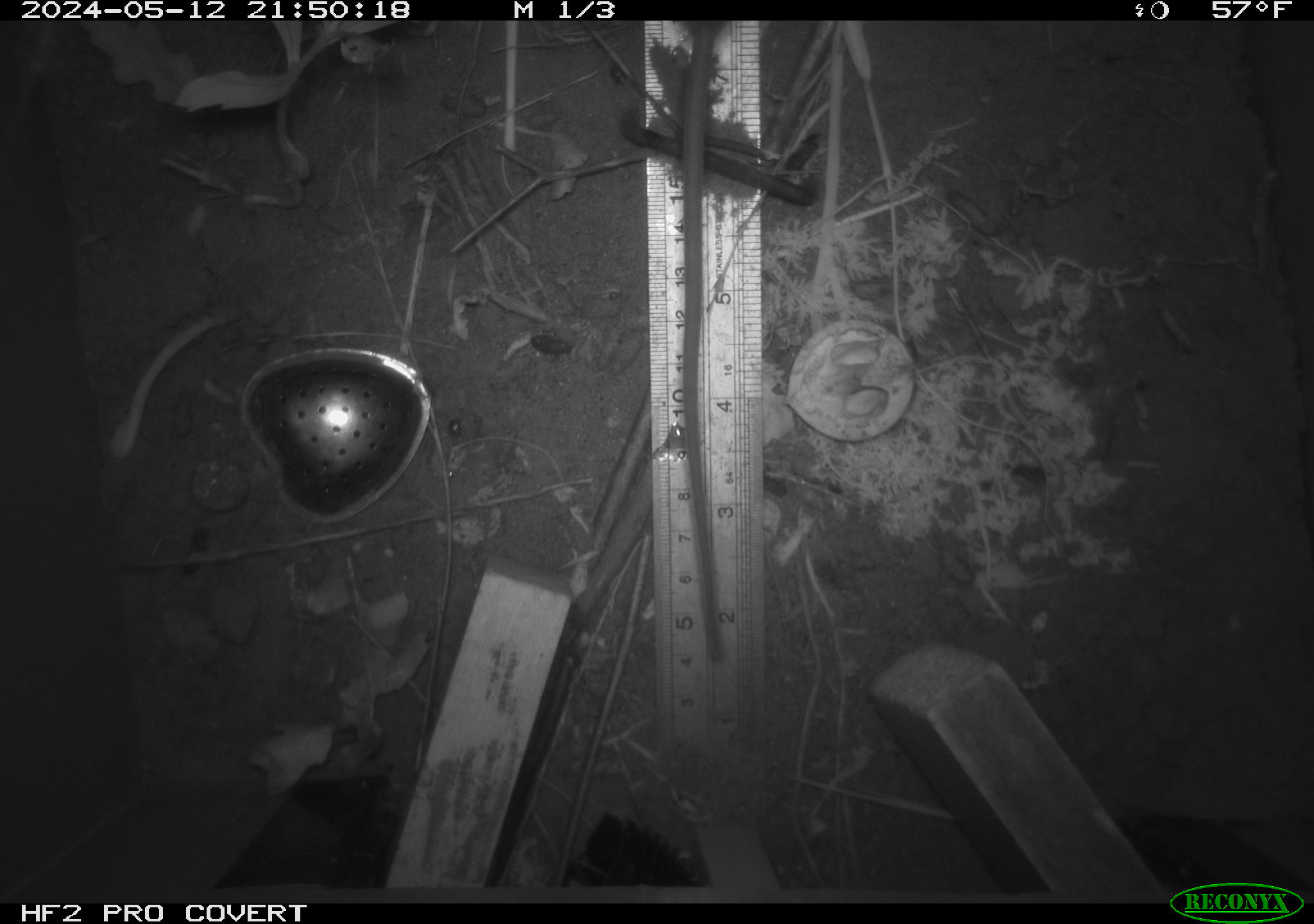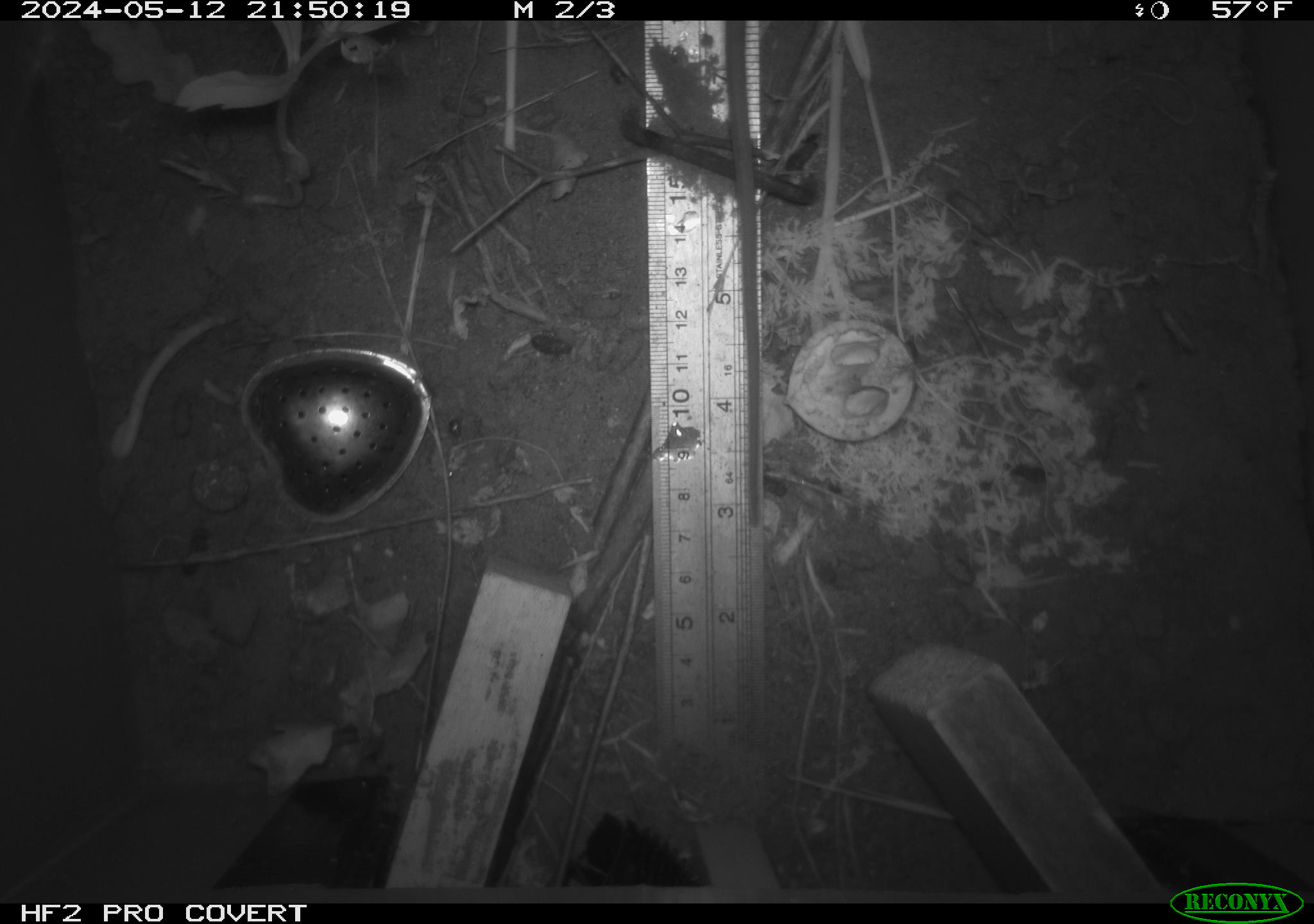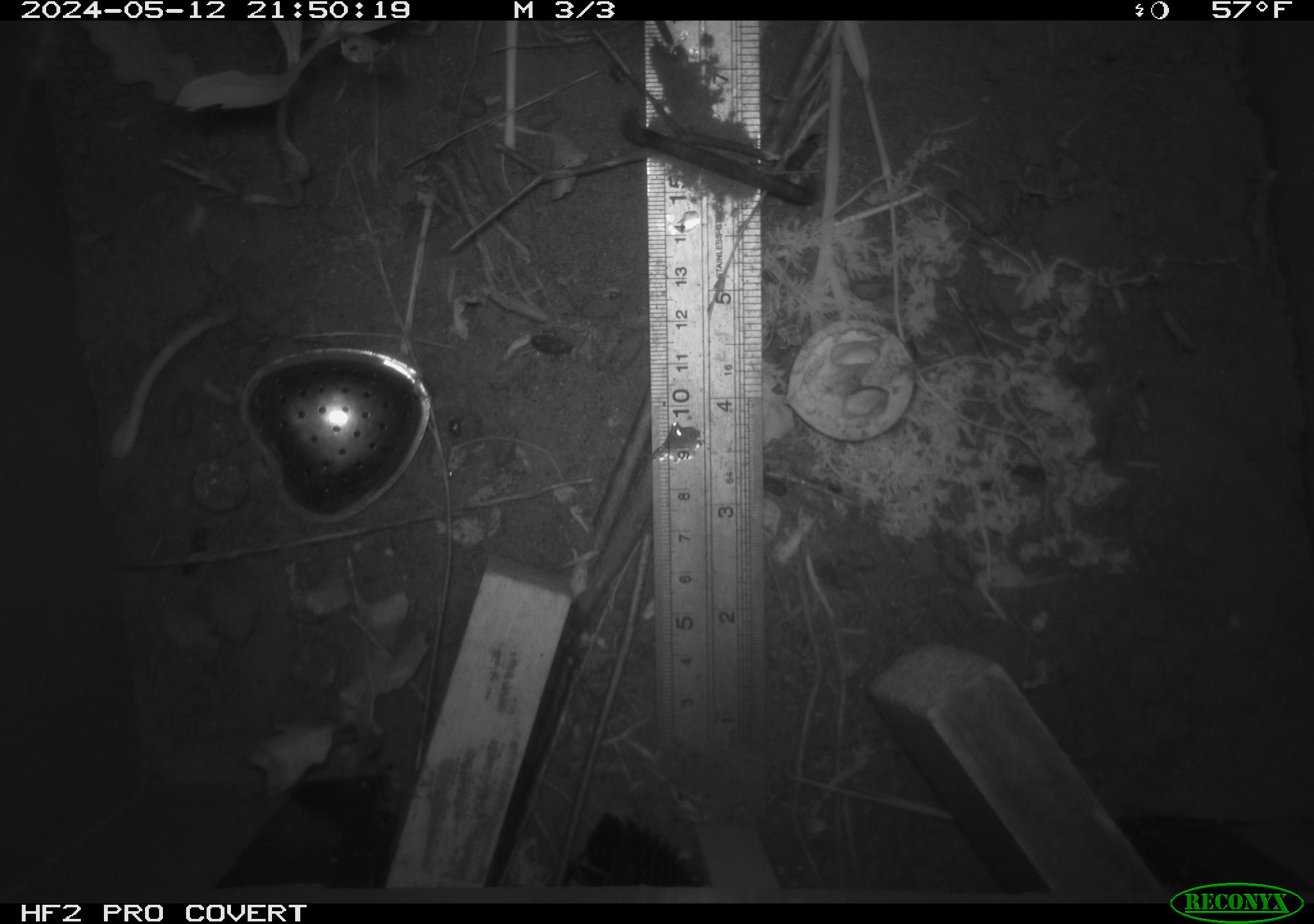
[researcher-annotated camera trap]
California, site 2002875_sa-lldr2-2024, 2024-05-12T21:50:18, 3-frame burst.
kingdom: Animalia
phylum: Chordata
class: Mammalia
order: Rodentia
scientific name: Rodentia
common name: rodent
Rodent (Rodentia).